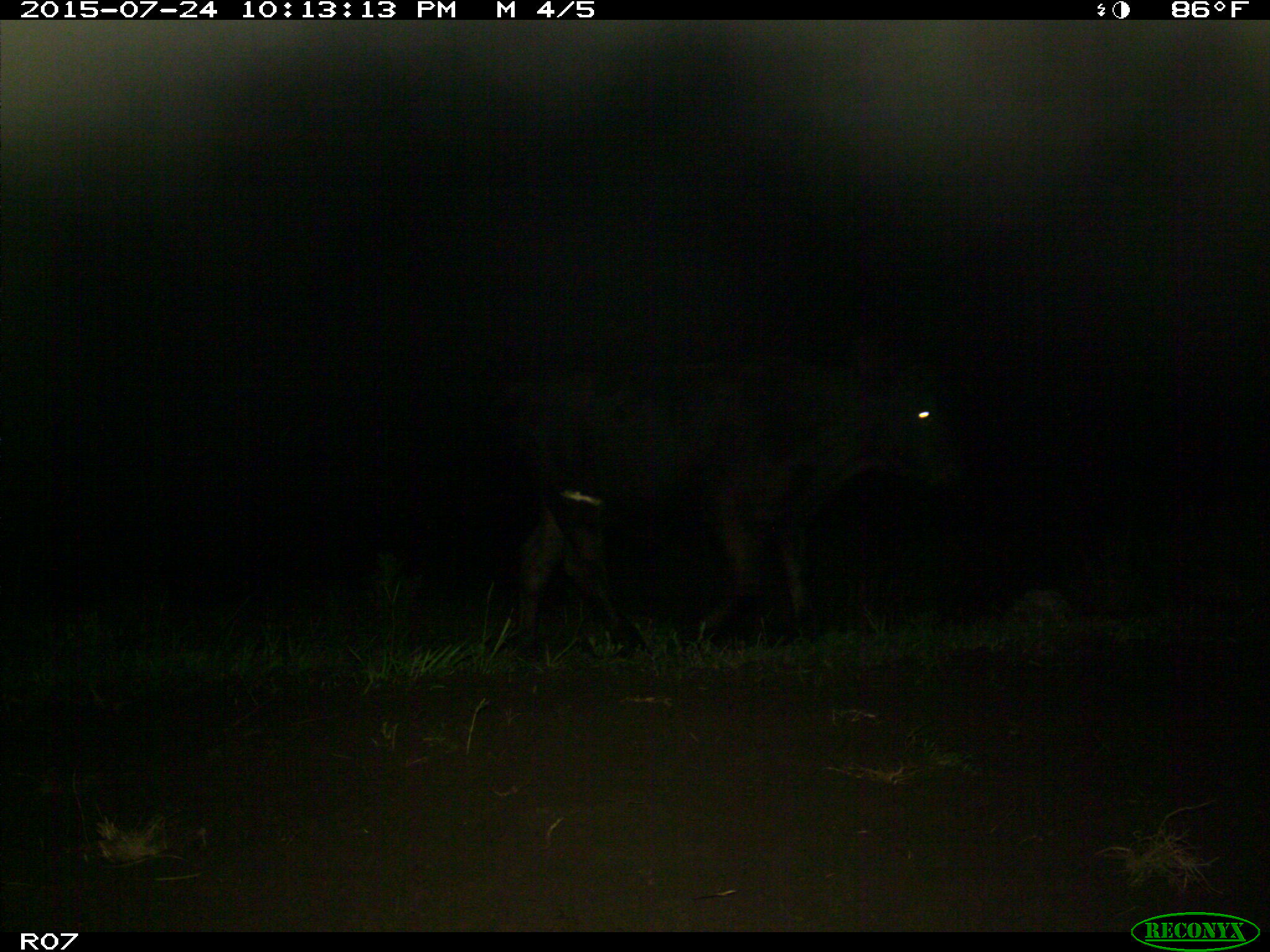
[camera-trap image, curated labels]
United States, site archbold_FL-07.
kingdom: Animalia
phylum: Chordata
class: Mammalia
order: Artiodactyla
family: Bovidae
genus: Bos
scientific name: Bos taurus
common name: domestic cow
Bos taurus (domestic cow).